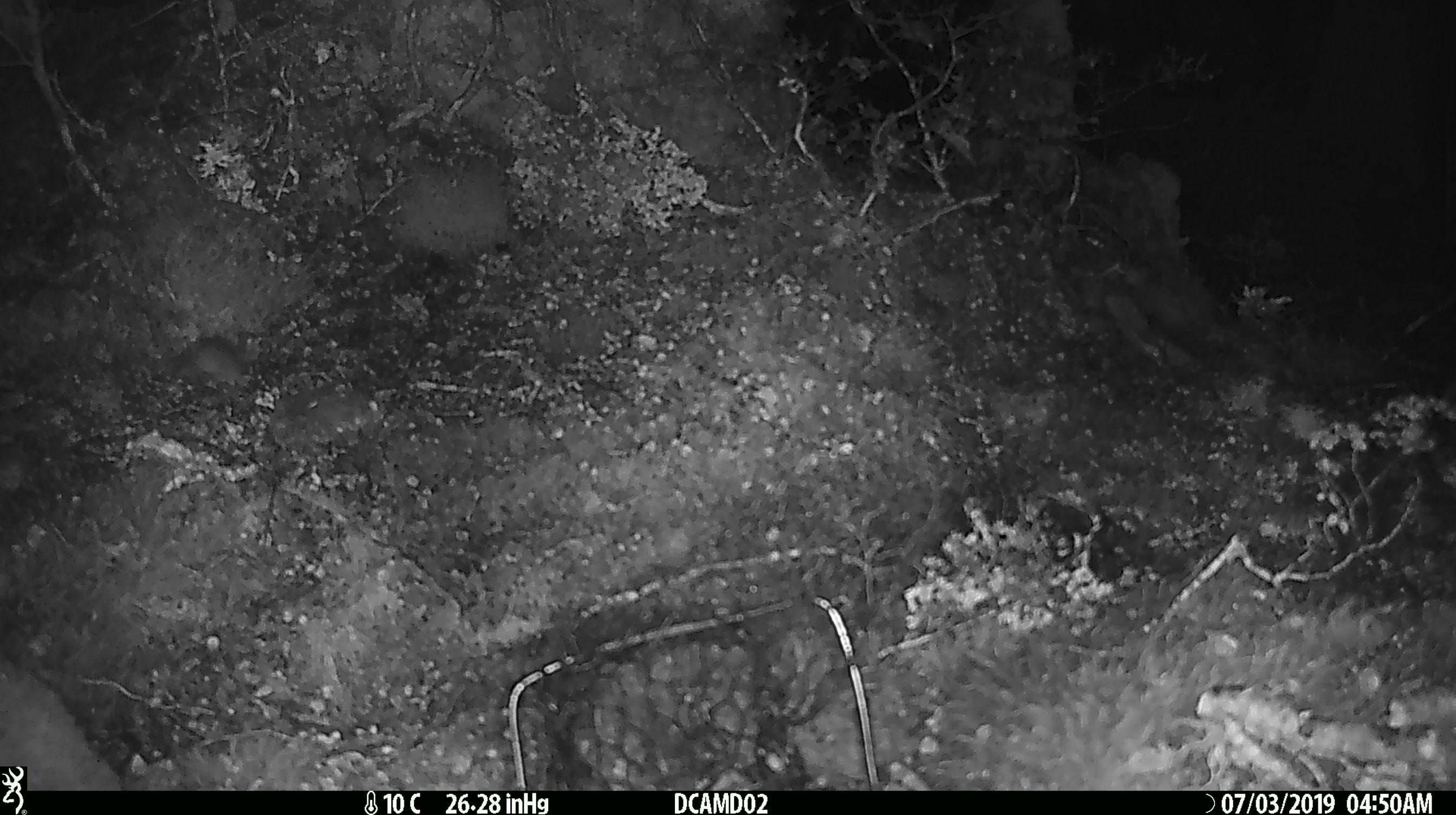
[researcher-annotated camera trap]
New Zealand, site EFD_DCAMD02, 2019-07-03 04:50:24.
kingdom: Animalia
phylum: Chordata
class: Mammalia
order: Rodentia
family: Muridae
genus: Mus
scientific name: Mus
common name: mouse